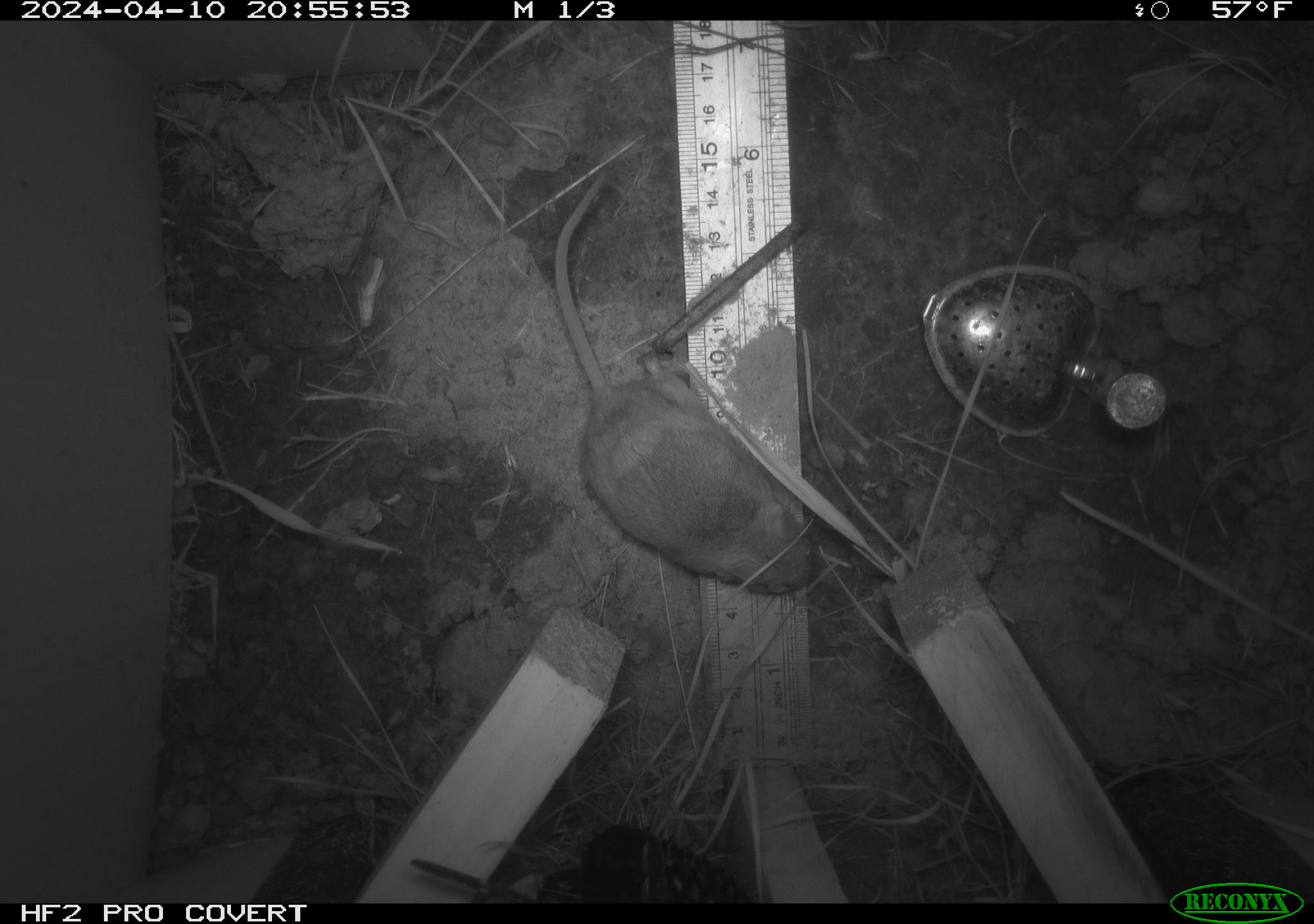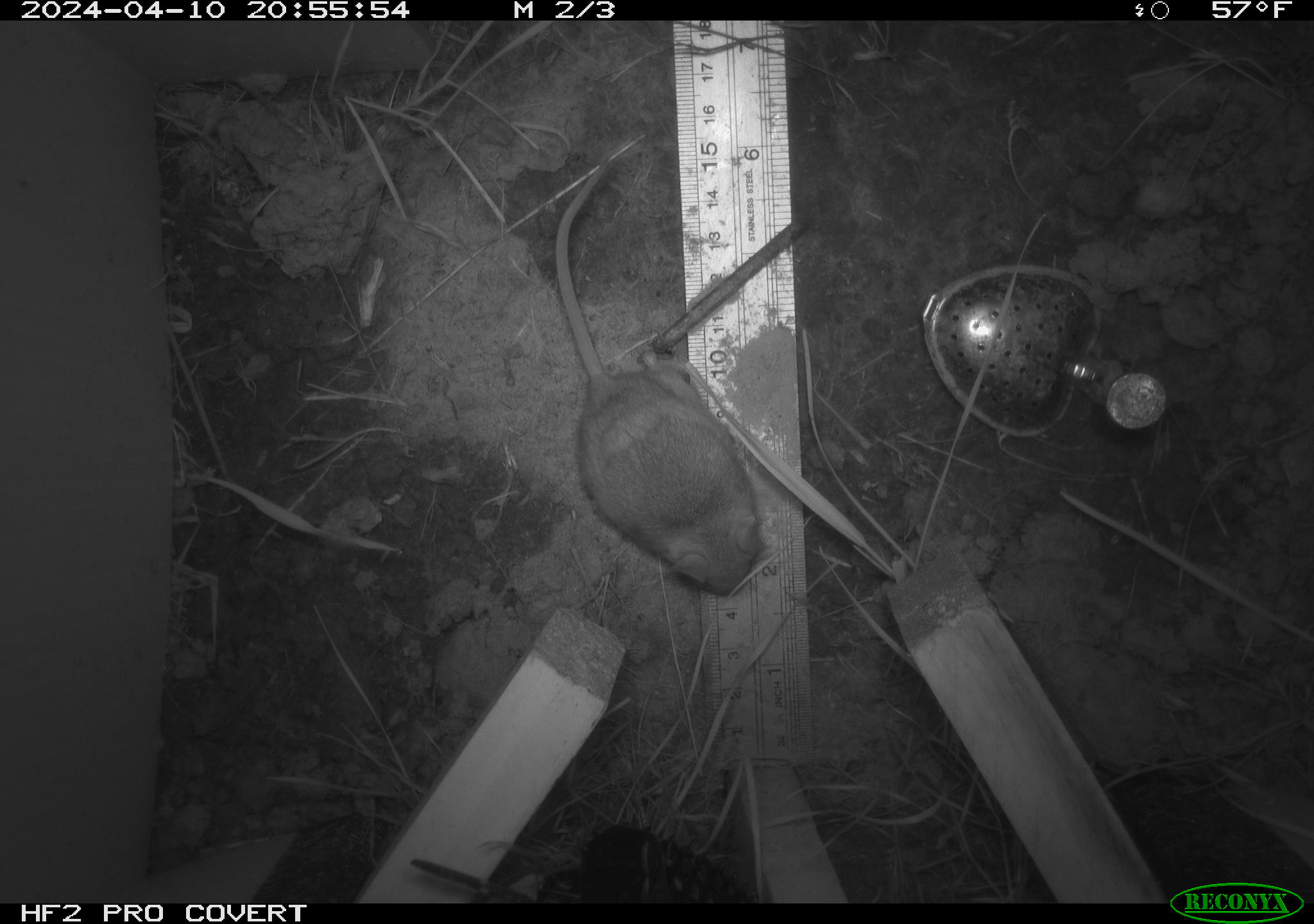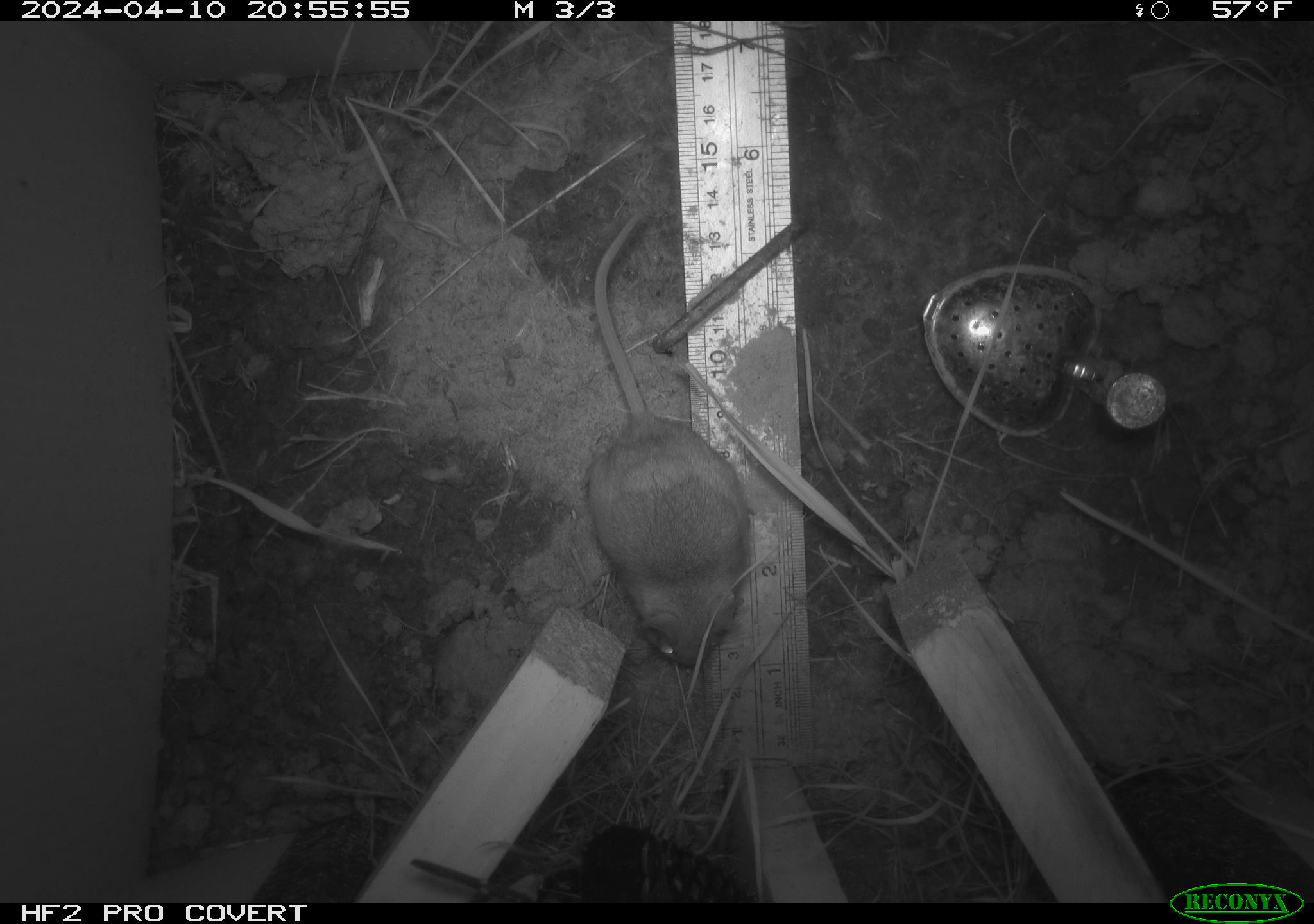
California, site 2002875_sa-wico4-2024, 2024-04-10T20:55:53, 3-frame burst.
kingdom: Animalia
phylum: Chordata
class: Mammalia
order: Rodentia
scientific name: Rodentia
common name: rodent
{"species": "rodent (Rodentia)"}